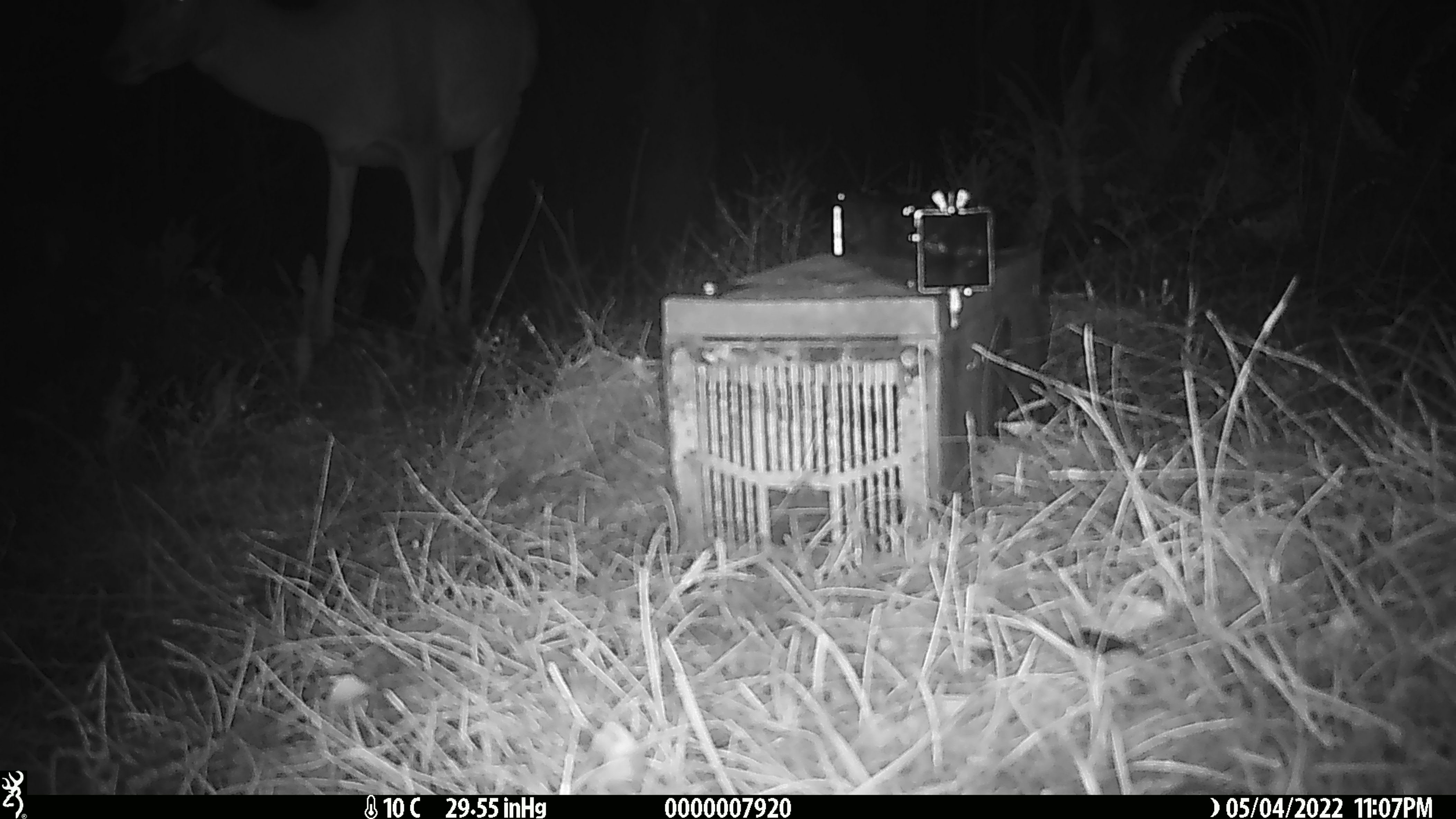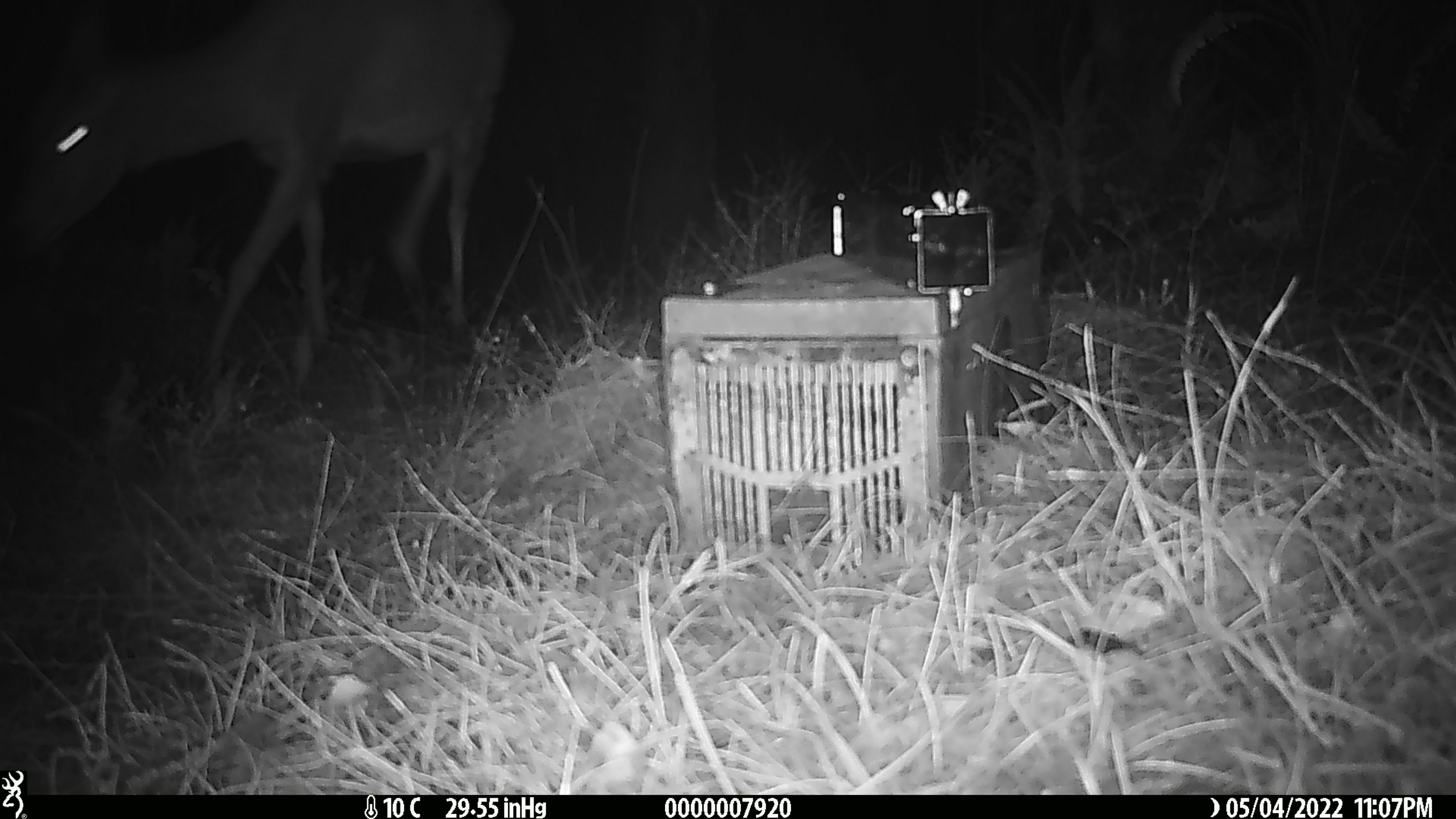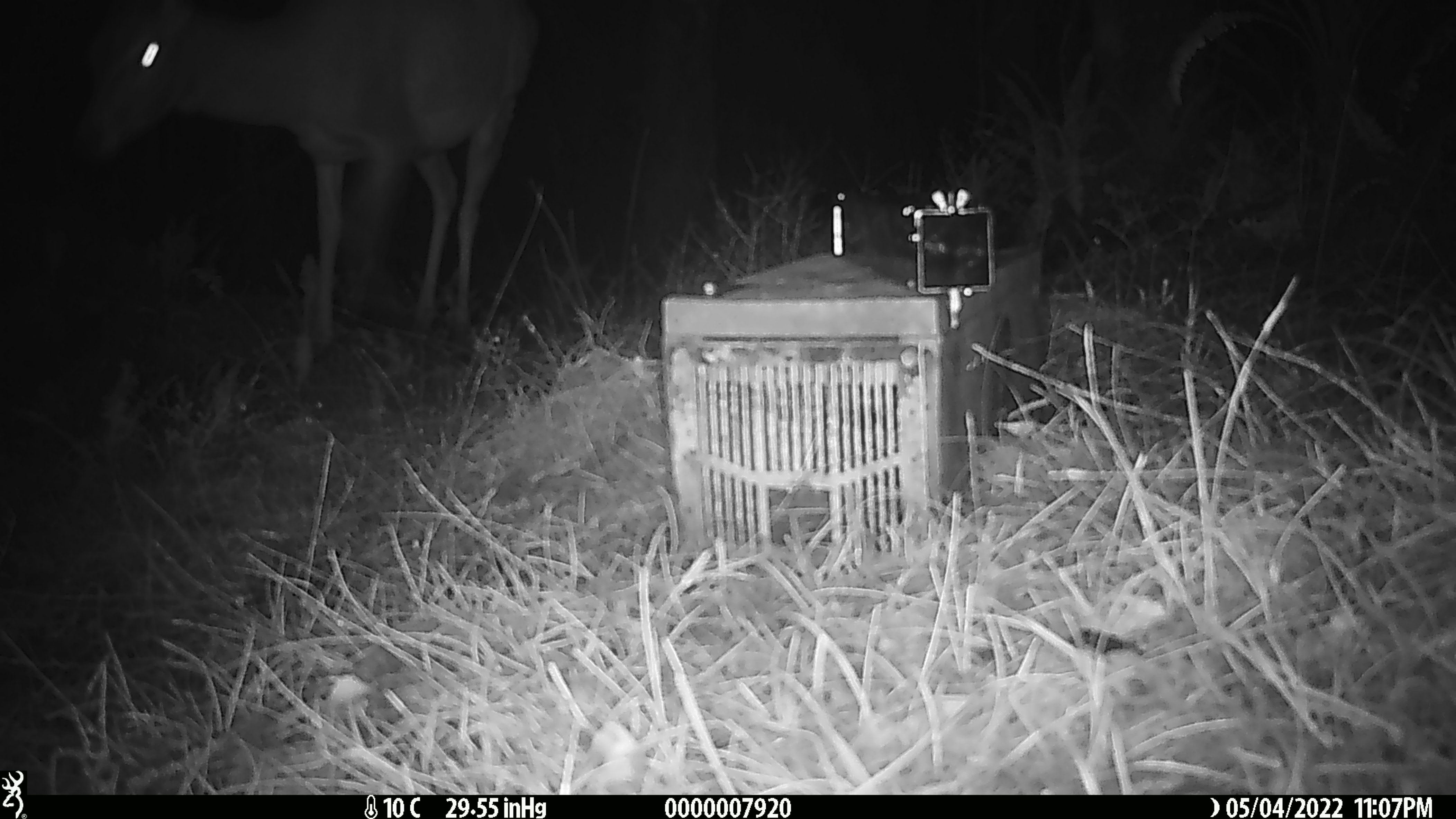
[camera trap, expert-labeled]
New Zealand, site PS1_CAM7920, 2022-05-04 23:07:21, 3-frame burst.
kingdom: Animalia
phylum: Chordata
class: Mammalia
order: Artiodactyla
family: Cervidae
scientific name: Cervidae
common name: deer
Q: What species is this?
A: Deer (Cervidae).